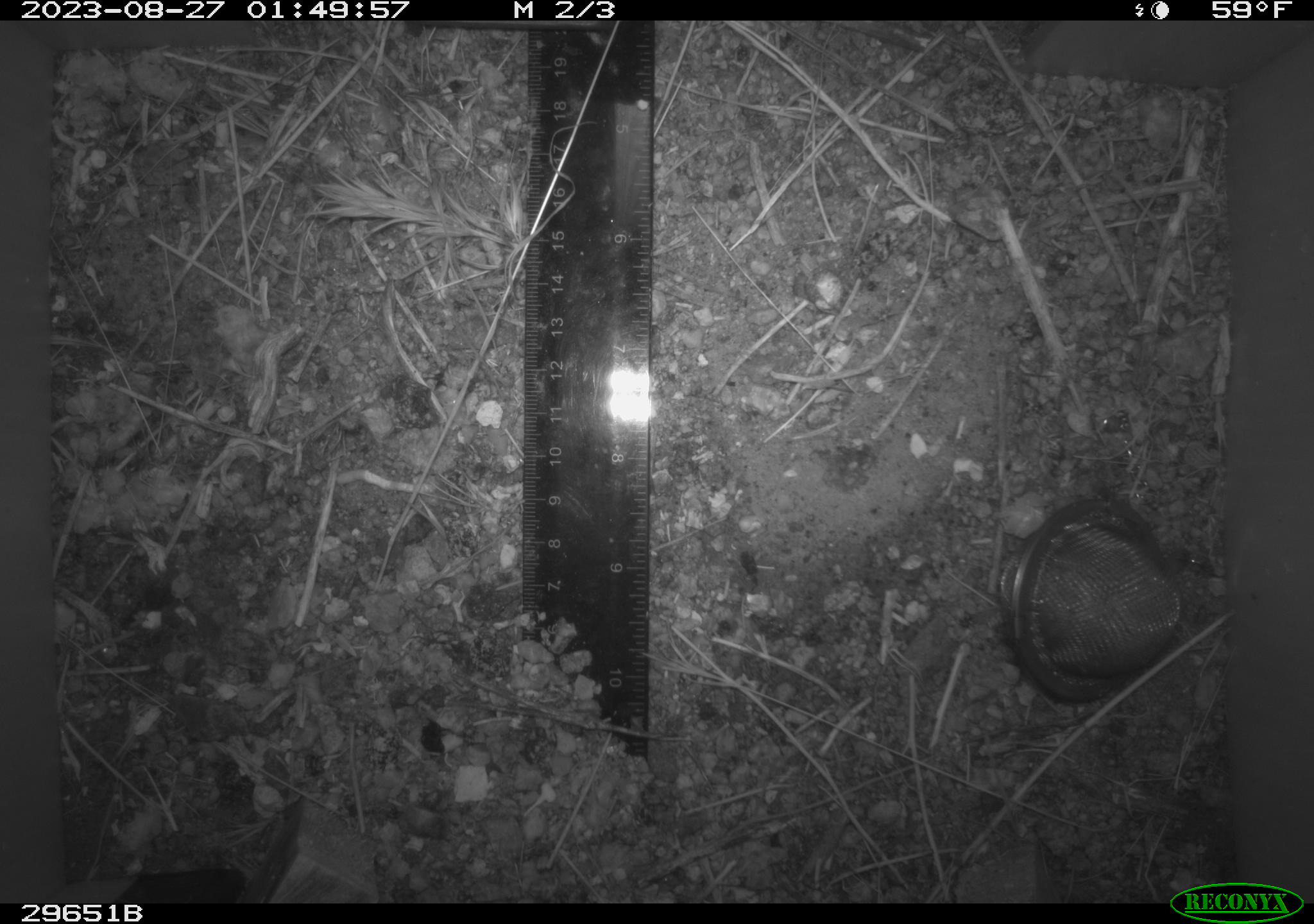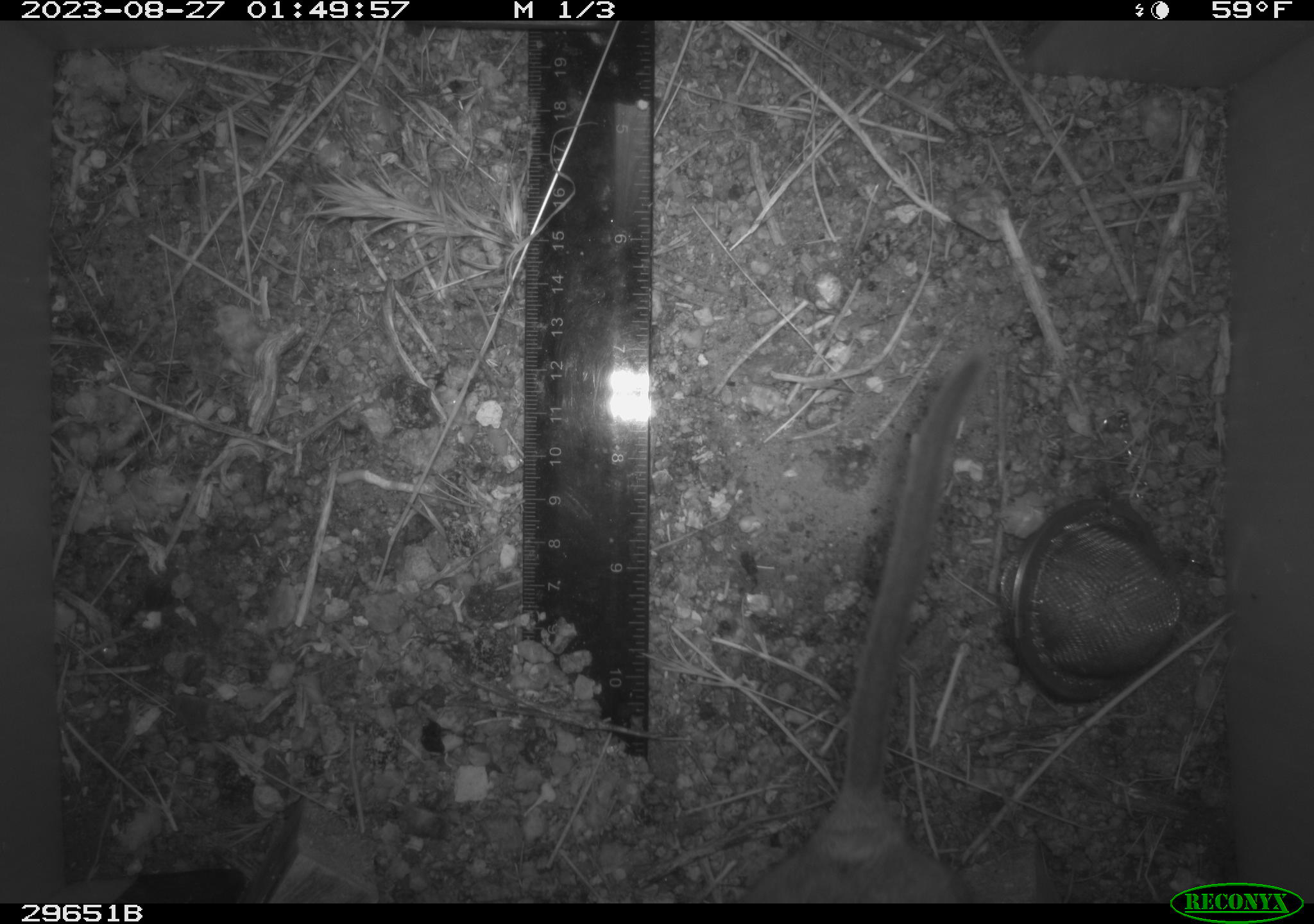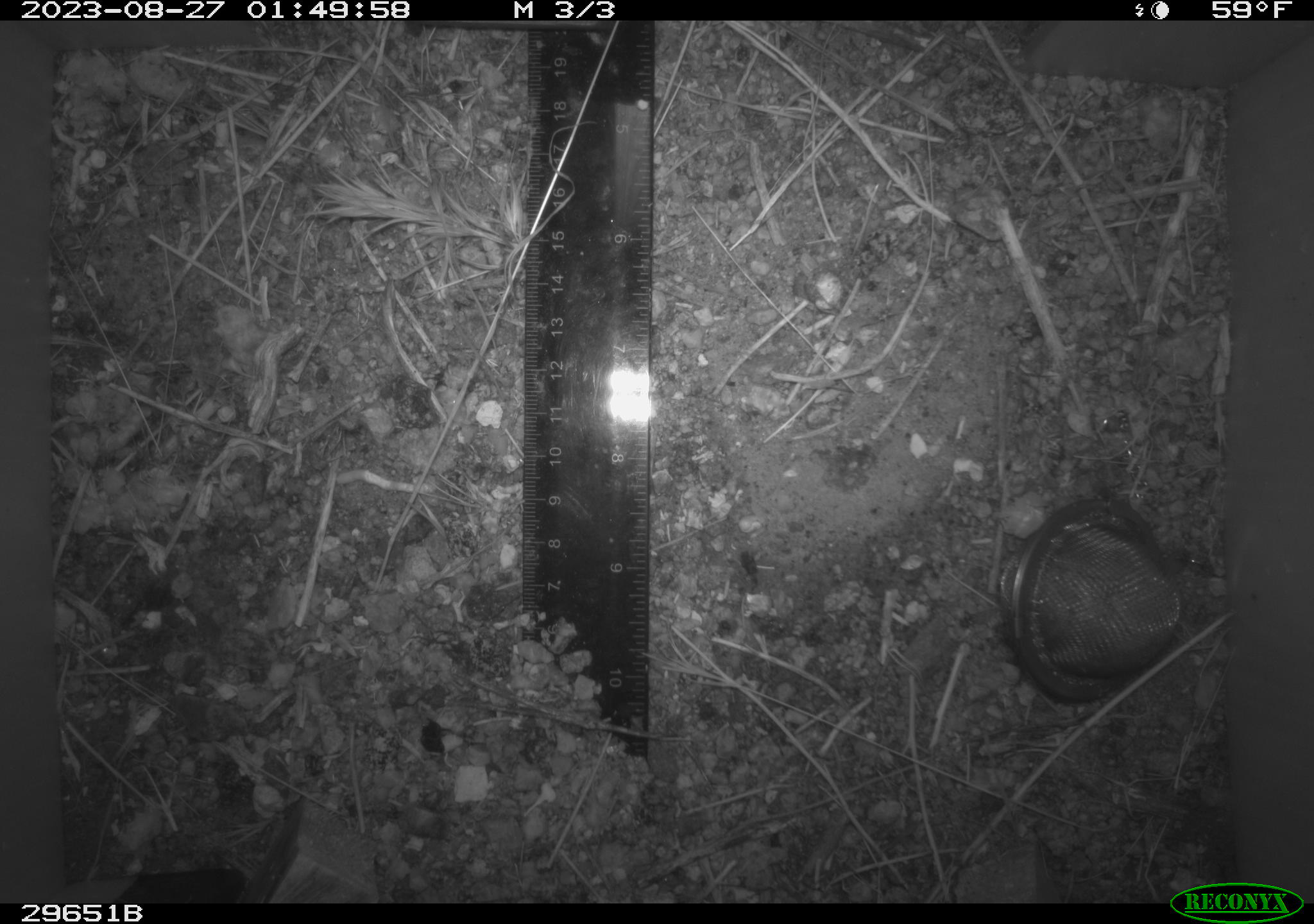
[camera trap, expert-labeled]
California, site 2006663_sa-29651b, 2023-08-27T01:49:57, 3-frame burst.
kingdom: Animalia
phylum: Chordata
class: Mammalia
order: Rodentia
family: Cricetidae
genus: Neotoma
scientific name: Neotoma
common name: pack rat or woodrat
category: neotoma species